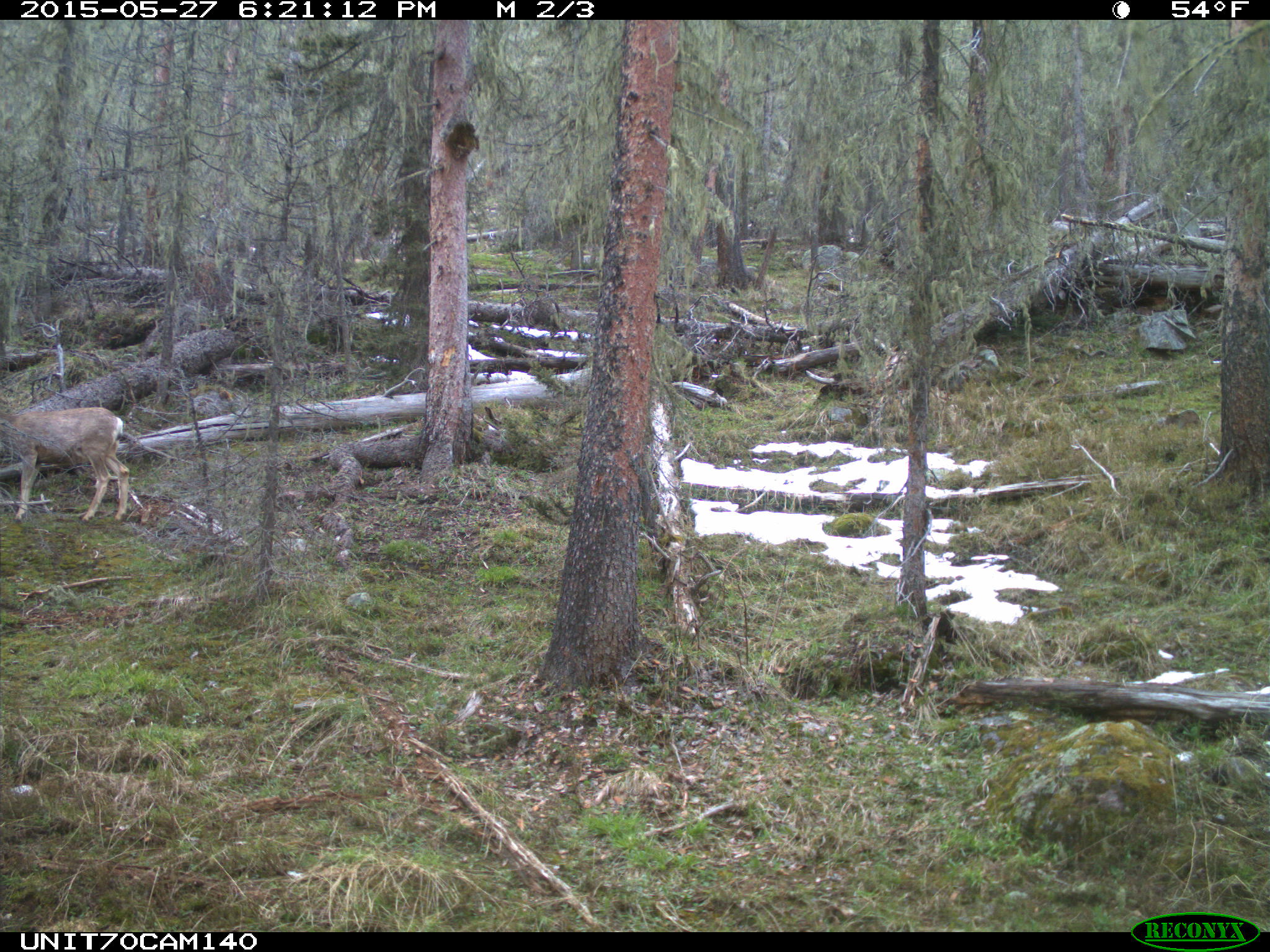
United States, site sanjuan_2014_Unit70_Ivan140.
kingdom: Animalia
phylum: Chordata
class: Mammalia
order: Artiodactyla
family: Cervidae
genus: Odocoileus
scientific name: Odocoileus hemionus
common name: mule deer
Odocoileus hemionus (mule deer).